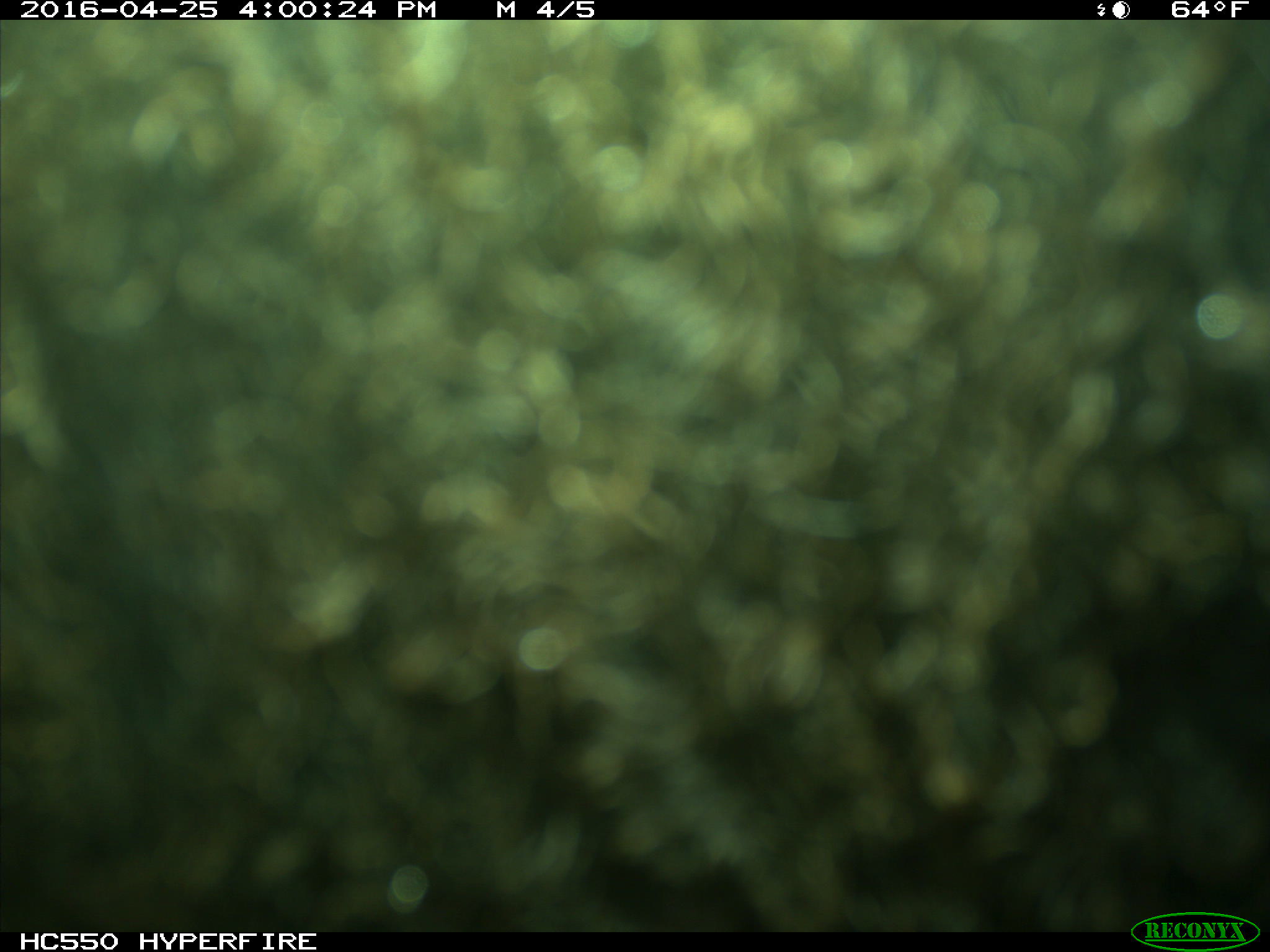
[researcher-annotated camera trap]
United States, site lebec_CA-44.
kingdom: Animalia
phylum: Chordata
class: Mammalia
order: Artiodactyla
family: Bovidae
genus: Bos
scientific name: Bos taurus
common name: domestic cow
Bos taurus (domestic cow).